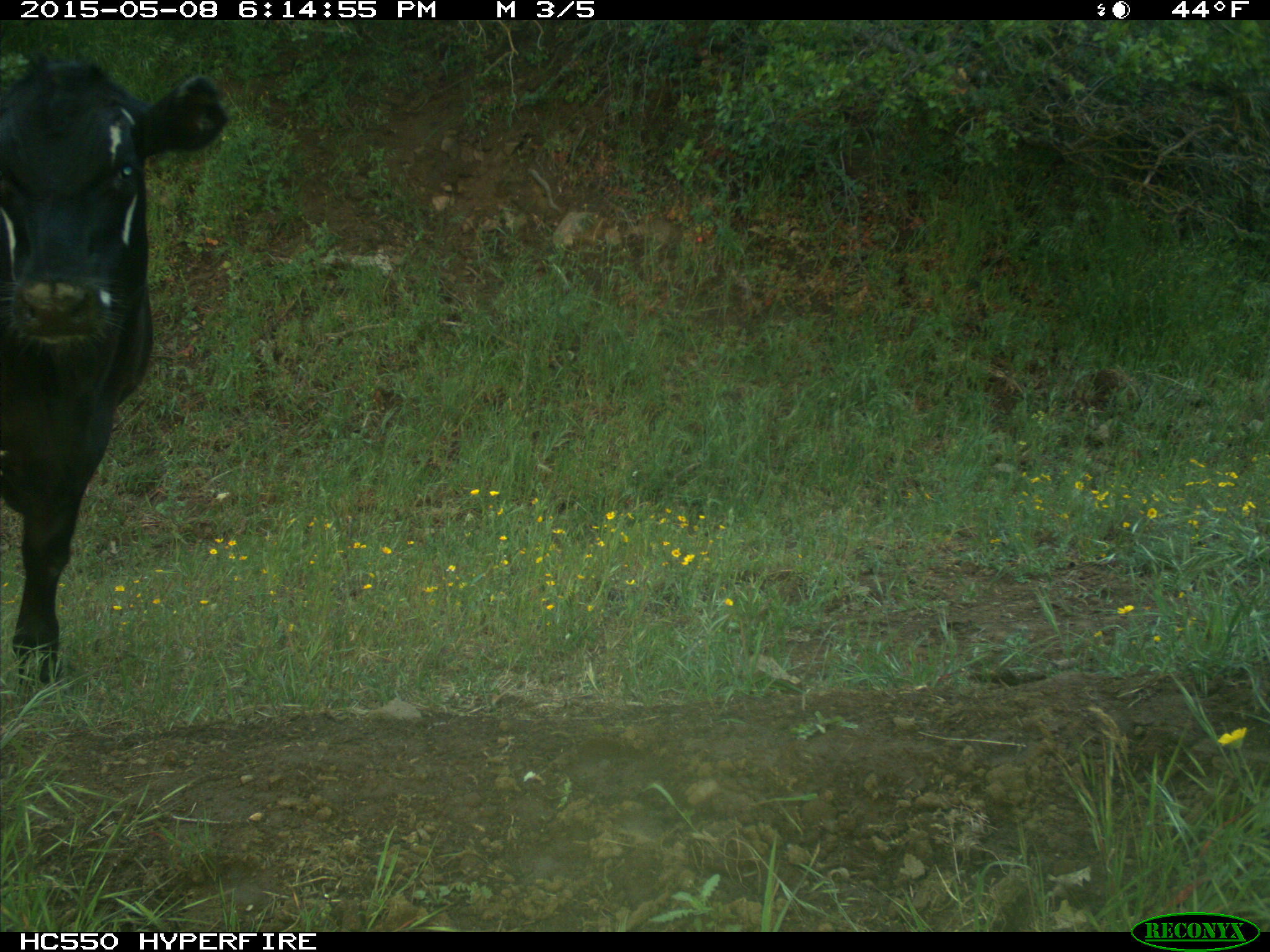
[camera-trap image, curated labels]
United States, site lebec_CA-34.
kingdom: Animalia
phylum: Chordata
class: Mammalia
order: Artiodactyla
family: Bovidae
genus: Bos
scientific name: Bos taurus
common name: domestic cow